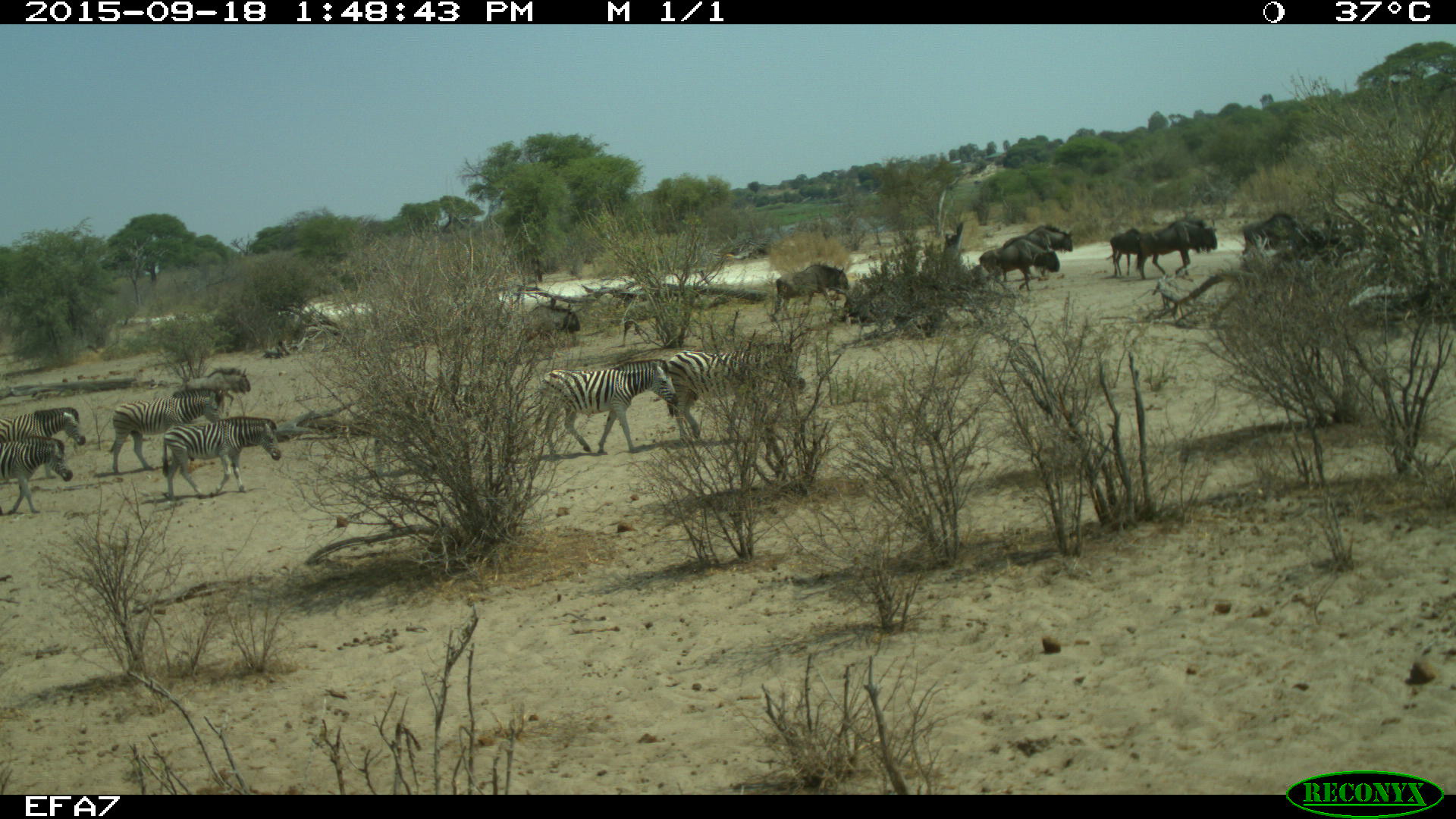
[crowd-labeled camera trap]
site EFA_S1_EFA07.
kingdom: Animalia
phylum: Chordata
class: Mammalia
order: Artiodactyla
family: Bovidae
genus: Connochaetes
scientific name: Connochaetes taurinus taurinus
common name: blue wildebeest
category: wildebeestblue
Wildebeestblue (blue wildebeest) (Connochaetes taurinus taurinus), count 9. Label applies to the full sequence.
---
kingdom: Animalia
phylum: Chordata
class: Mammalia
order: Perissodactyla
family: Equidae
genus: Equus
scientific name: Equus quagga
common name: plains zebra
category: zebraplains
Zebraplains (plains zebra) (Equus quagga), count 7. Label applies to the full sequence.